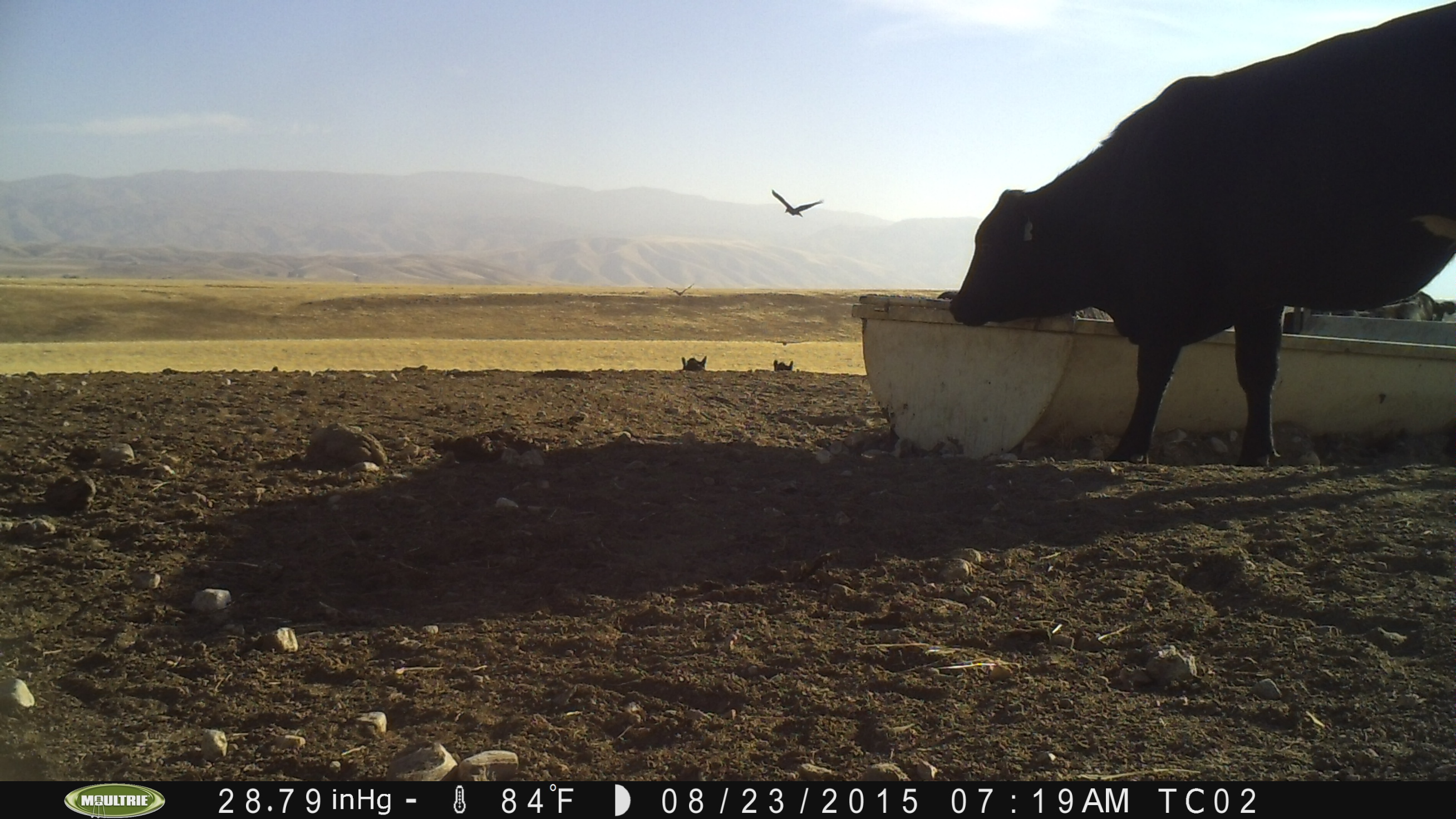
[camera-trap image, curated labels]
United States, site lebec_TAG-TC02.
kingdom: Animalia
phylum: Chordata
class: Mammalia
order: Artiodactyla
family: Bovidae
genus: Bos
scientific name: Bos taurus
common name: domestic cow